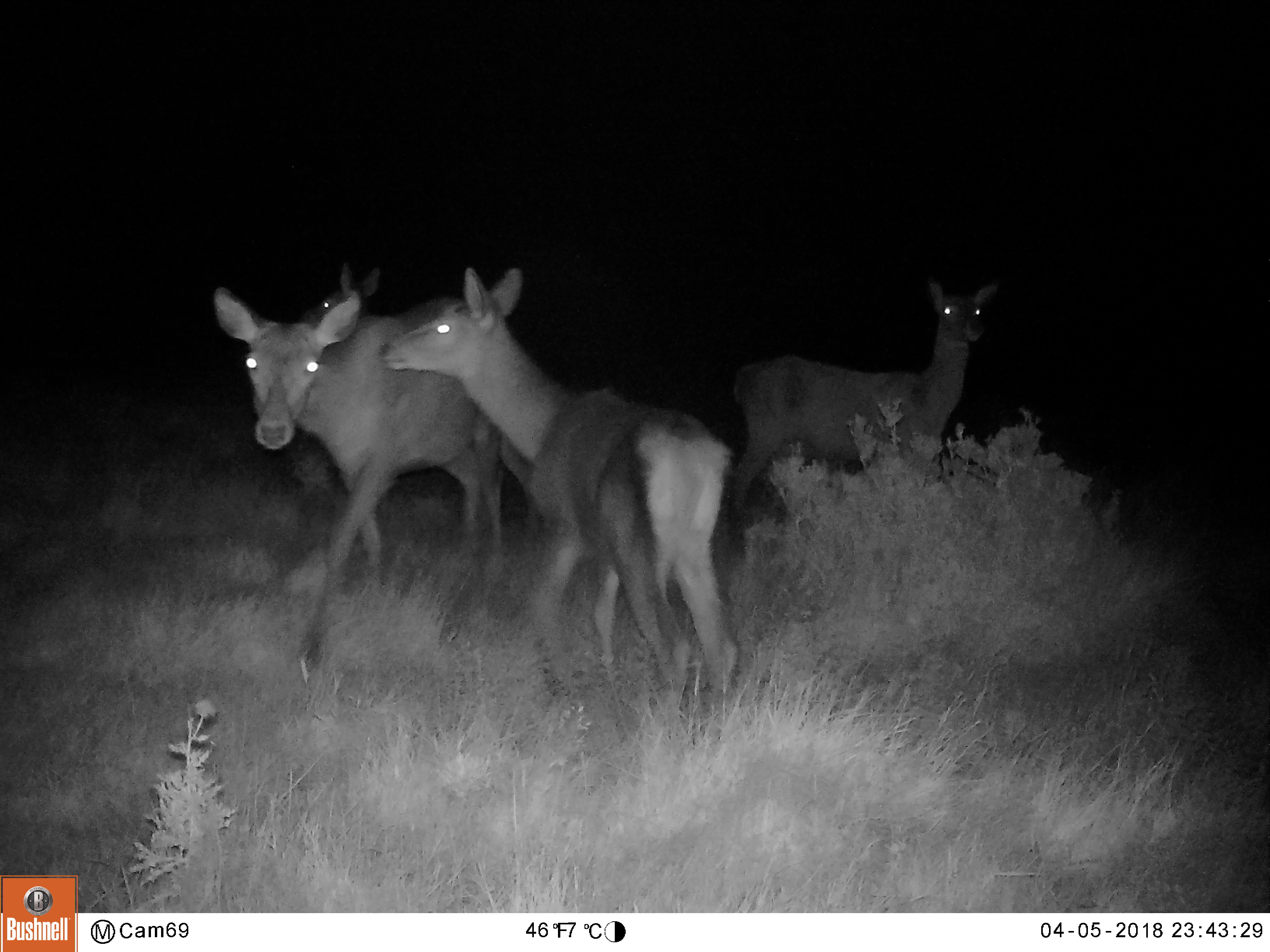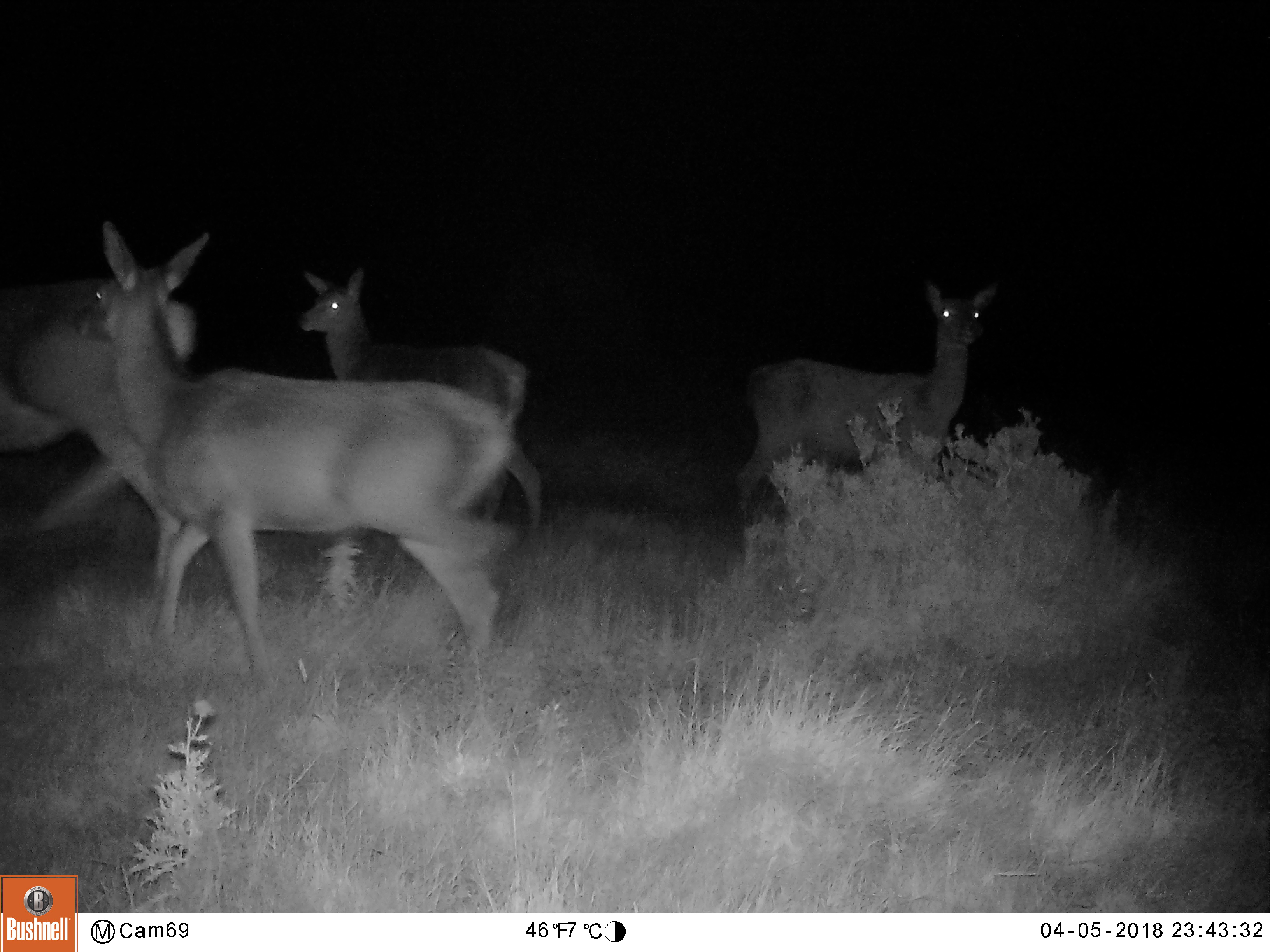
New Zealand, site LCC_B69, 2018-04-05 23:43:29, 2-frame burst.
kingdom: Animalia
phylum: Chordata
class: Mammalia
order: Artiodactyla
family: Cervidae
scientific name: Cervidae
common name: deer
Deer (Cervidae).